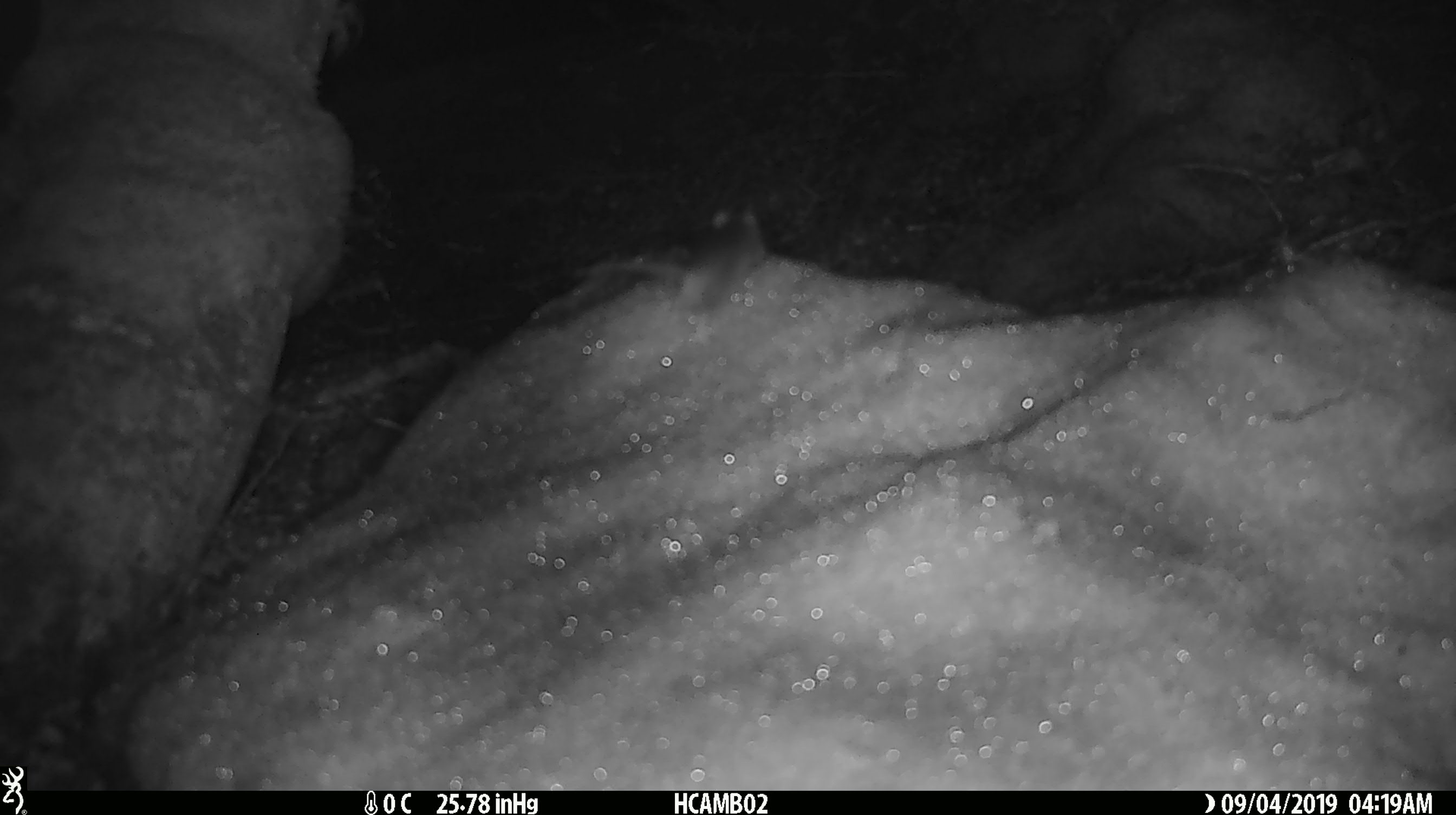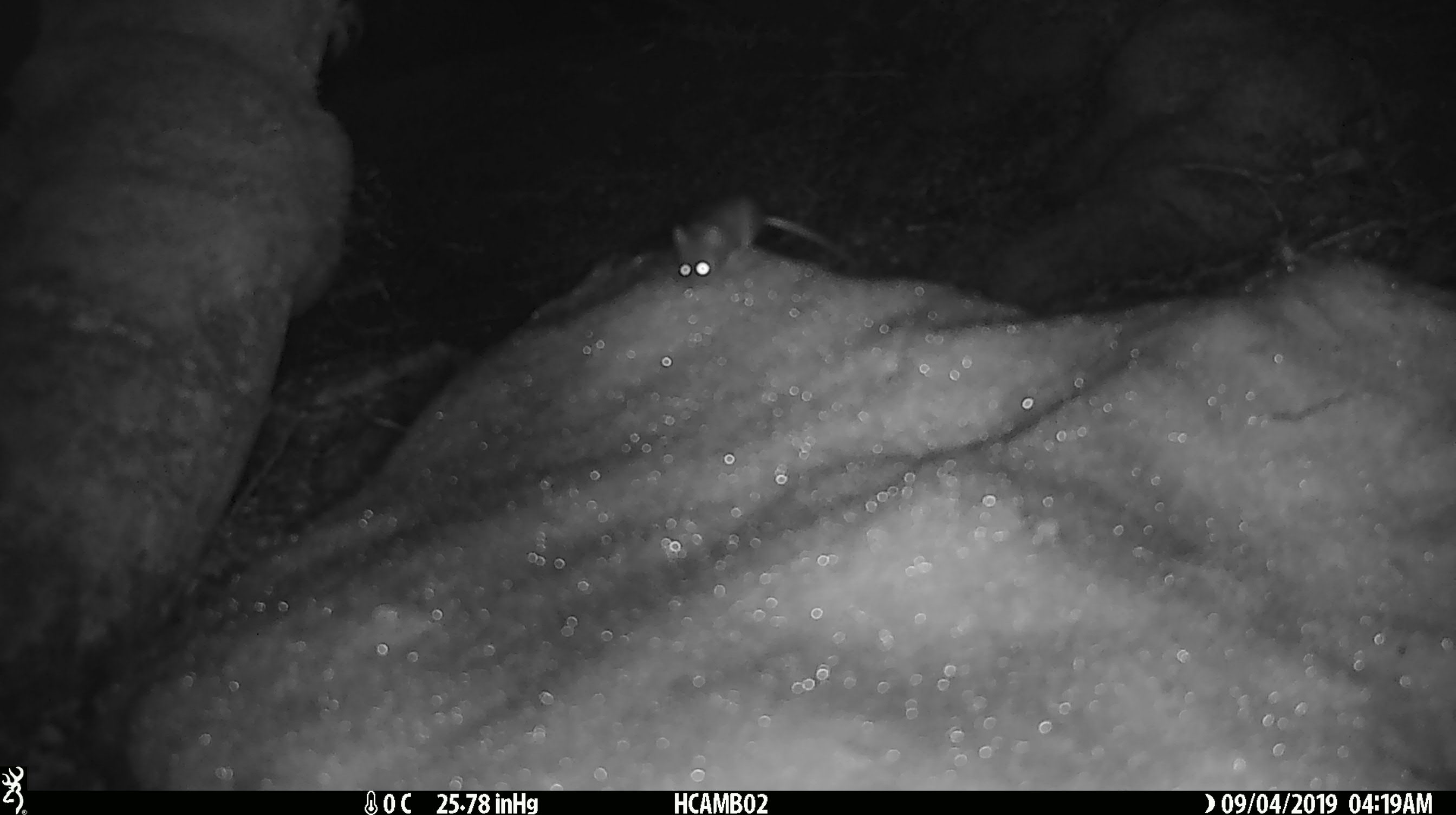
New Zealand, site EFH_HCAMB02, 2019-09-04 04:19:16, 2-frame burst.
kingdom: Animalia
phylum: Chordata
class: Mammalia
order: Rodentia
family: Muridae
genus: Mus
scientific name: Mus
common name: mouse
Mouse (Mus).